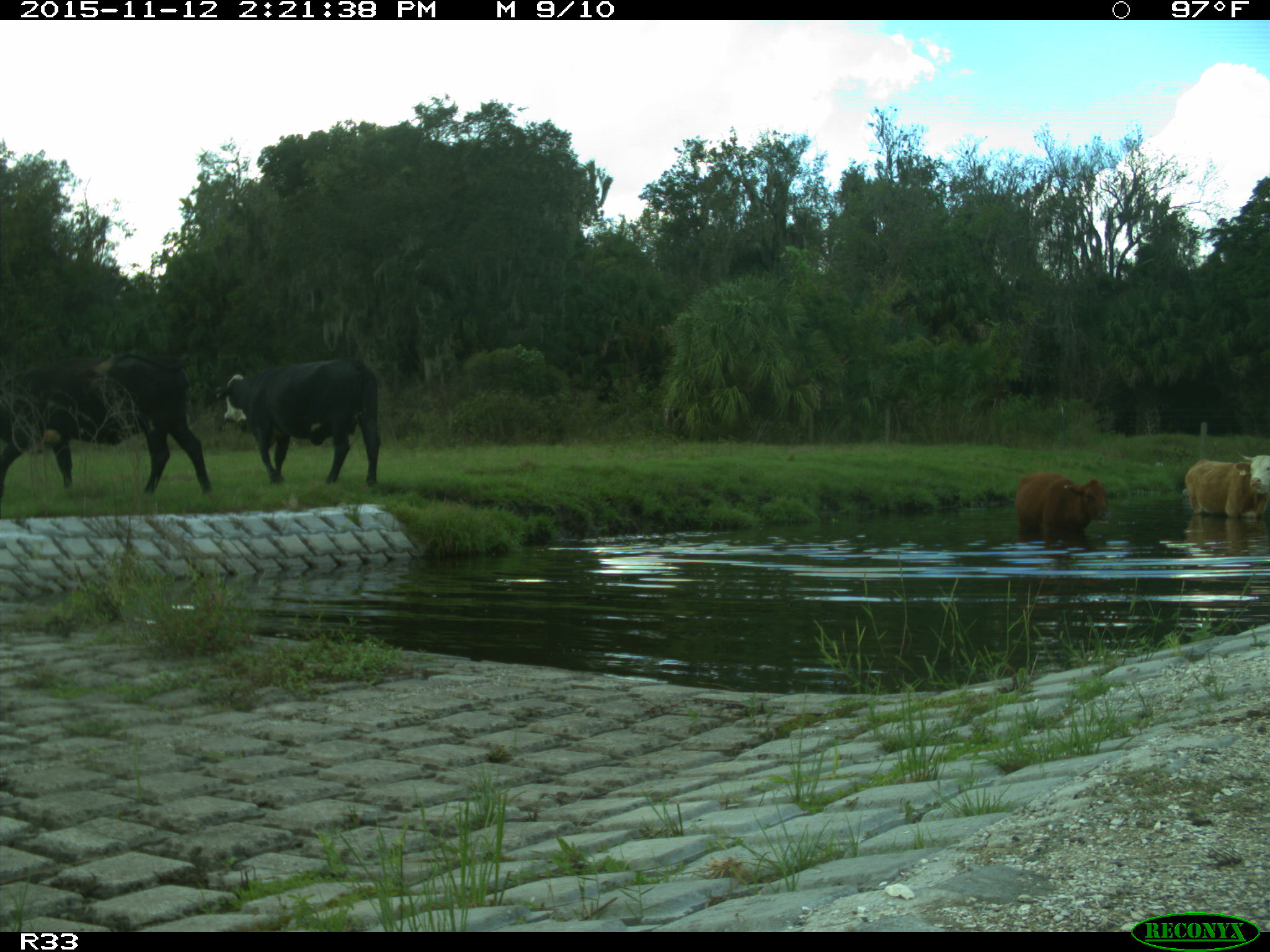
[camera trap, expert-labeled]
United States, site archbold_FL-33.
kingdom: Animalia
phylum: Chordata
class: Mammalia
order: Artiodactyla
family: Bovidae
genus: Bos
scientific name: Bos taurus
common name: domestic cow